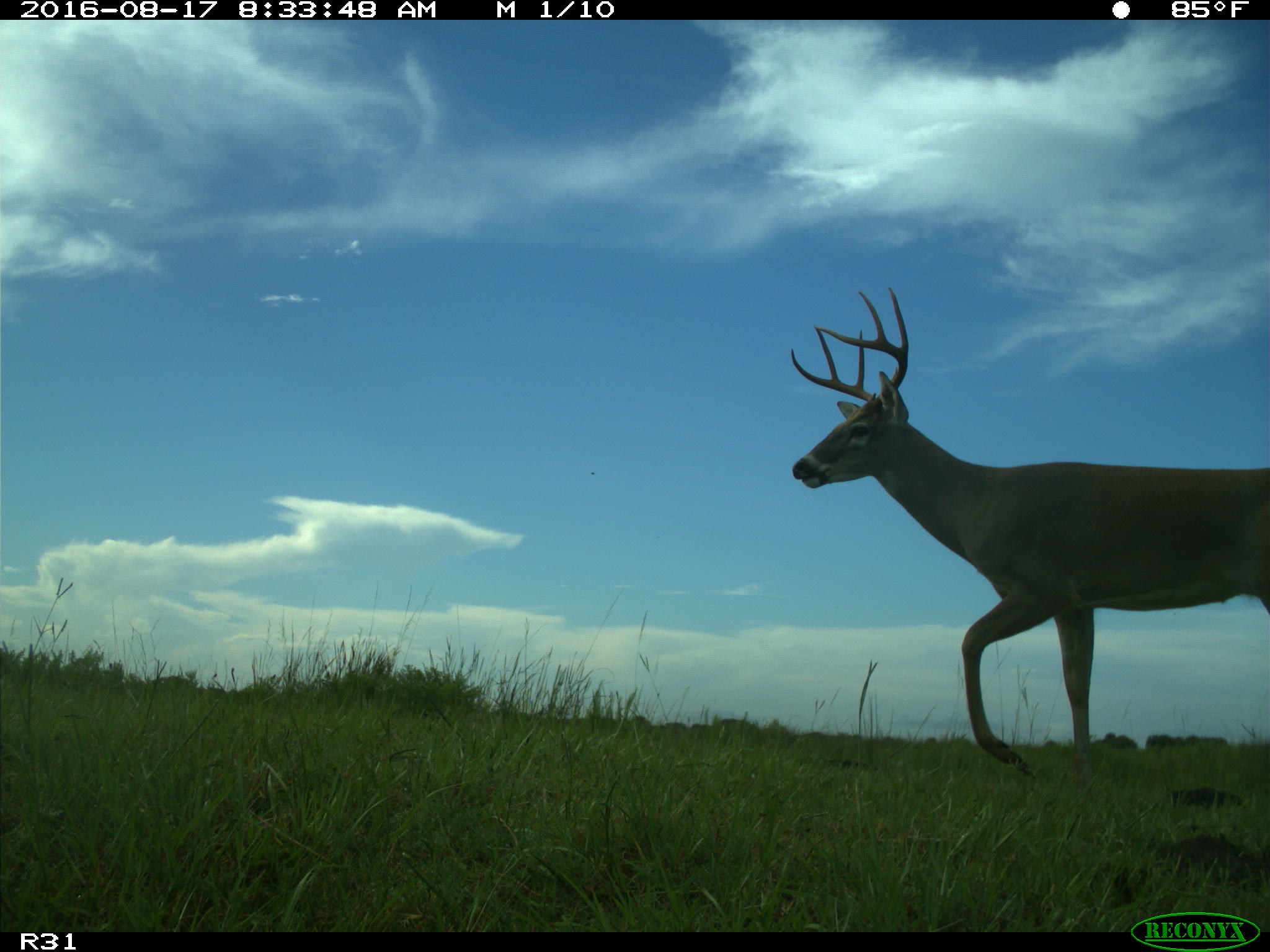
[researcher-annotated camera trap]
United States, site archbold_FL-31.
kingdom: Animalia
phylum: Chordata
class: Mammalia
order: Artiodactyla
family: Cervidae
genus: Odocoileus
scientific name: Odocoileus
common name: deer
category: unidentified deer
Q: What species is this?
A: Unidentified deer (deer) (Odocoileus).